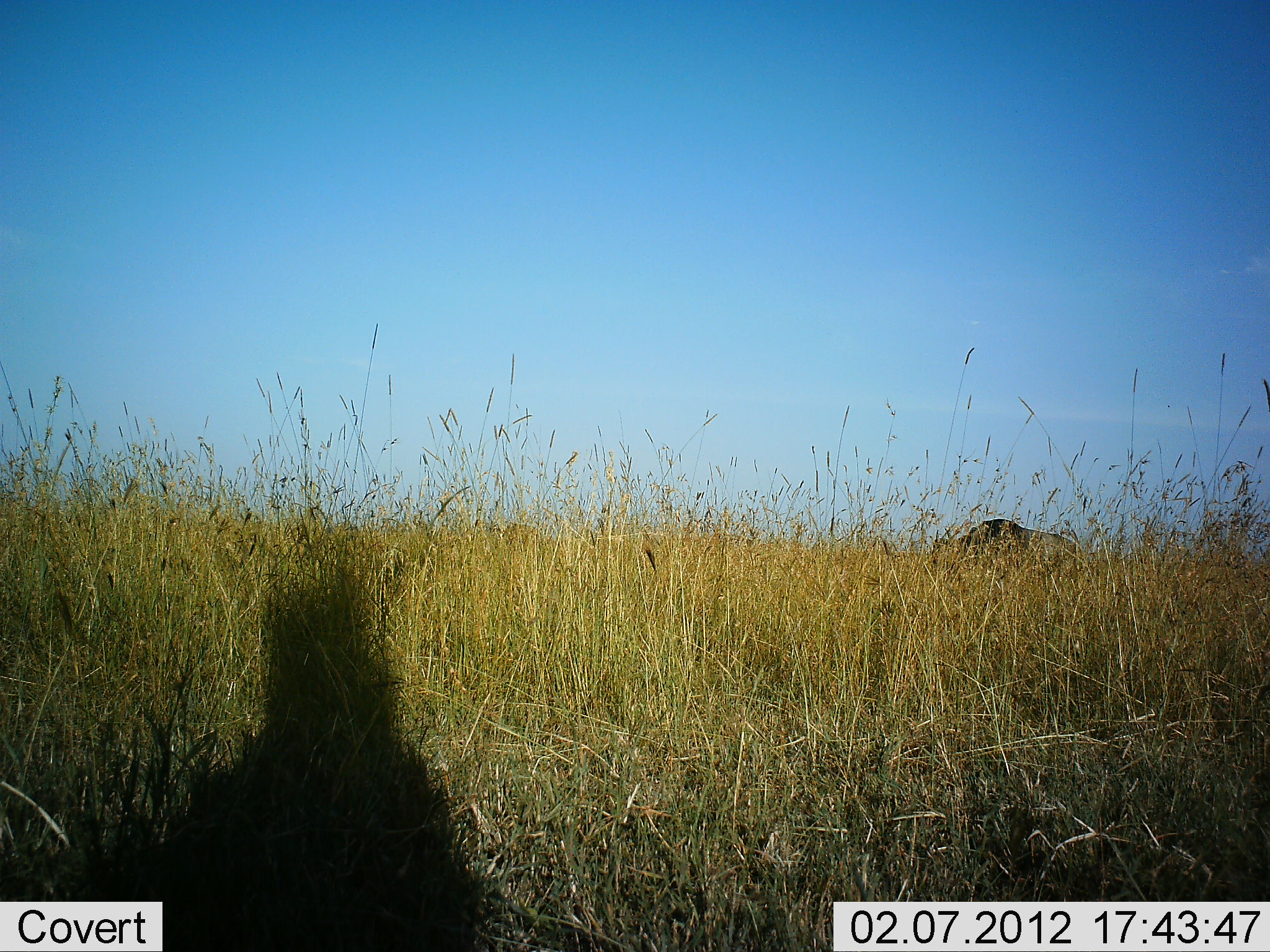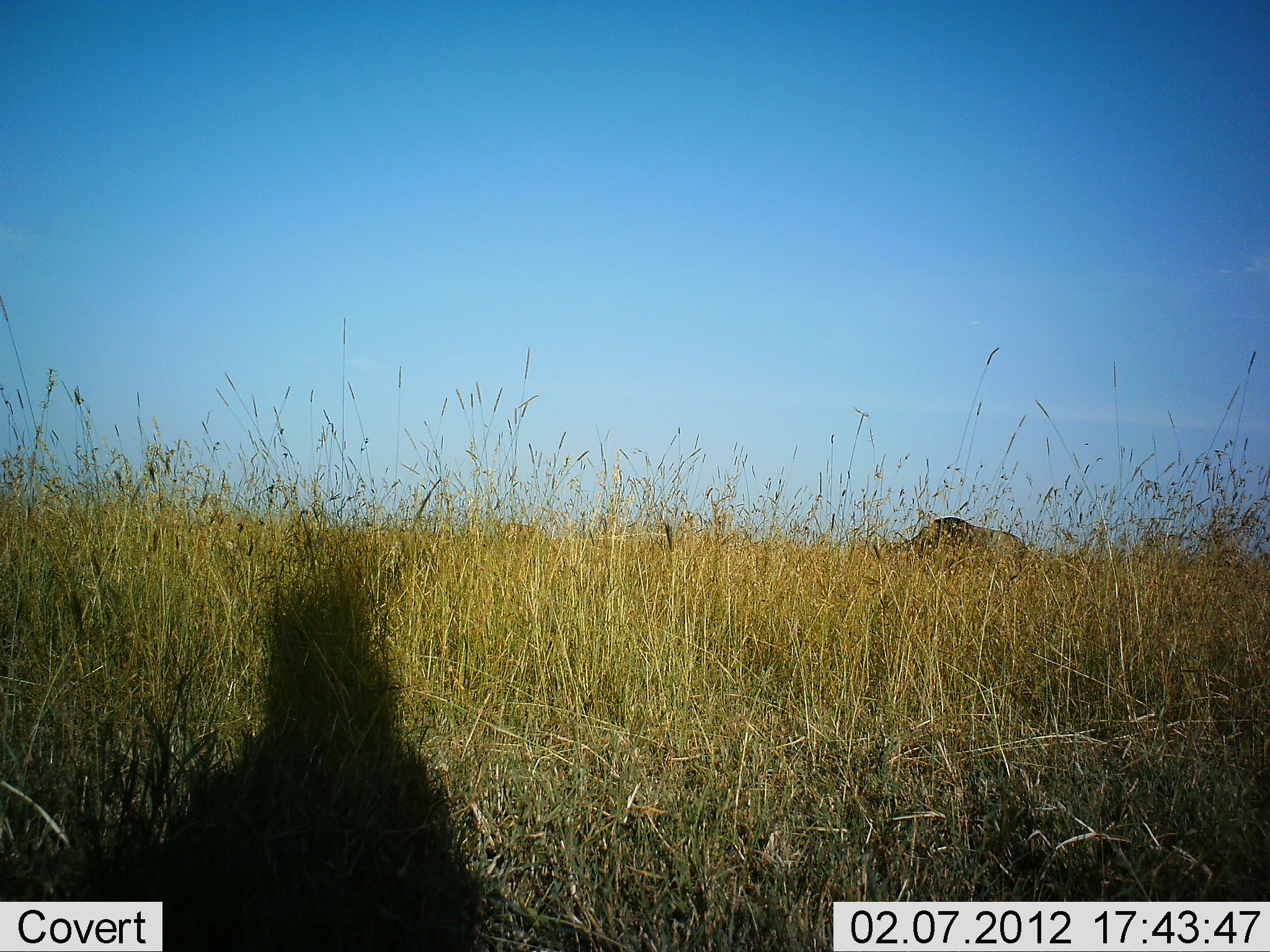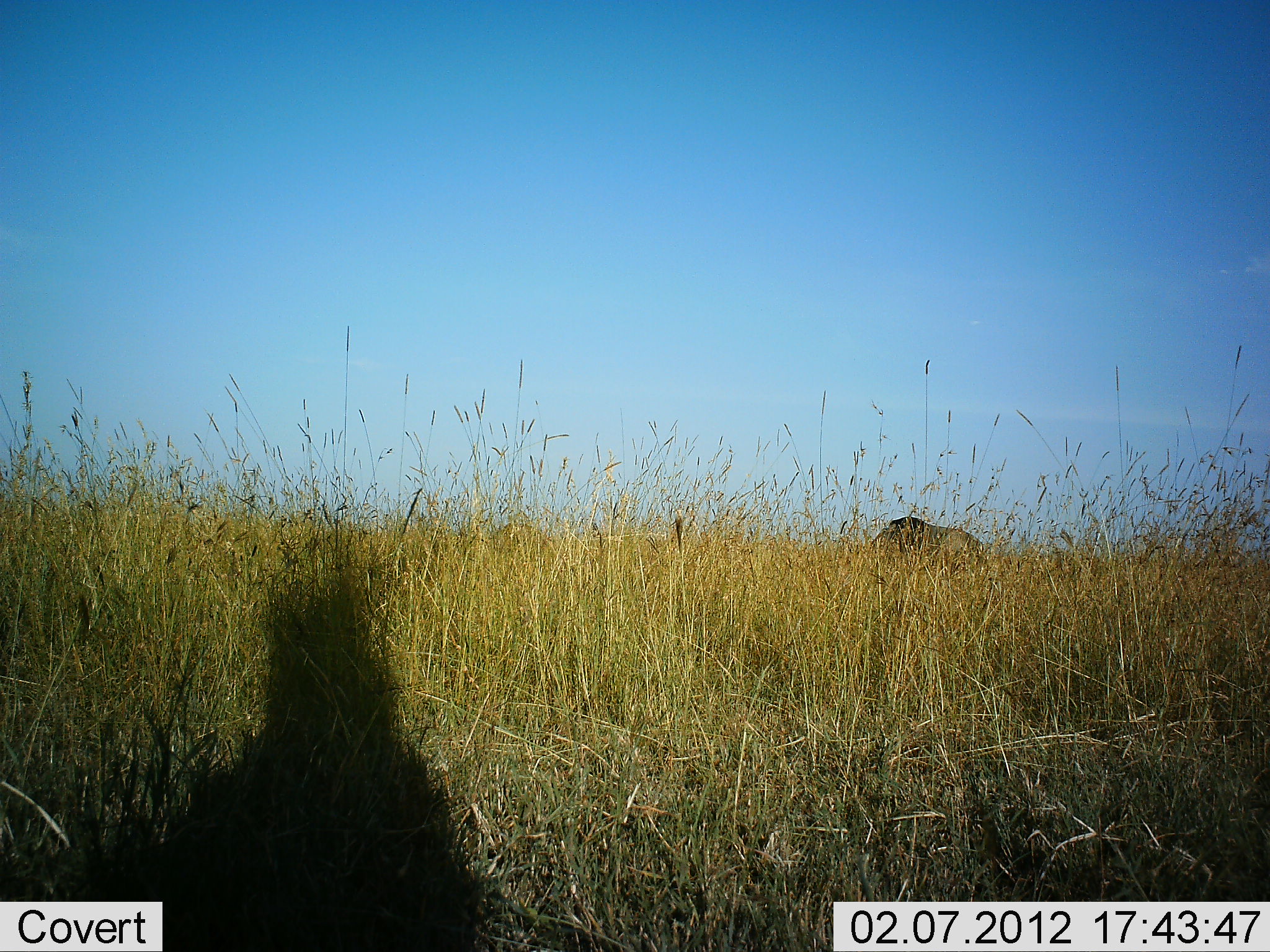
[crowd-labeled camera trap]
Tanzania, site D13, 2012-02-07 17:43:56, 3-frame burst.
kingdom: Animalia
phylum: Chordata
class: Mammalia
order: Artiodactyla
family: Bovidae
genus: Connochaetes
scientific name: Connochaetes taurinus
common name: blue wildebeest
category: wildebeest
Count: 1.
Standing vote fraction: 5%.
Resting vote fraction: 0%.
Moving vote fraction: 74%.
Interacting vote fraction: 0%.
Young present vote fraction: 0%.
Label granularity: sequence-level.